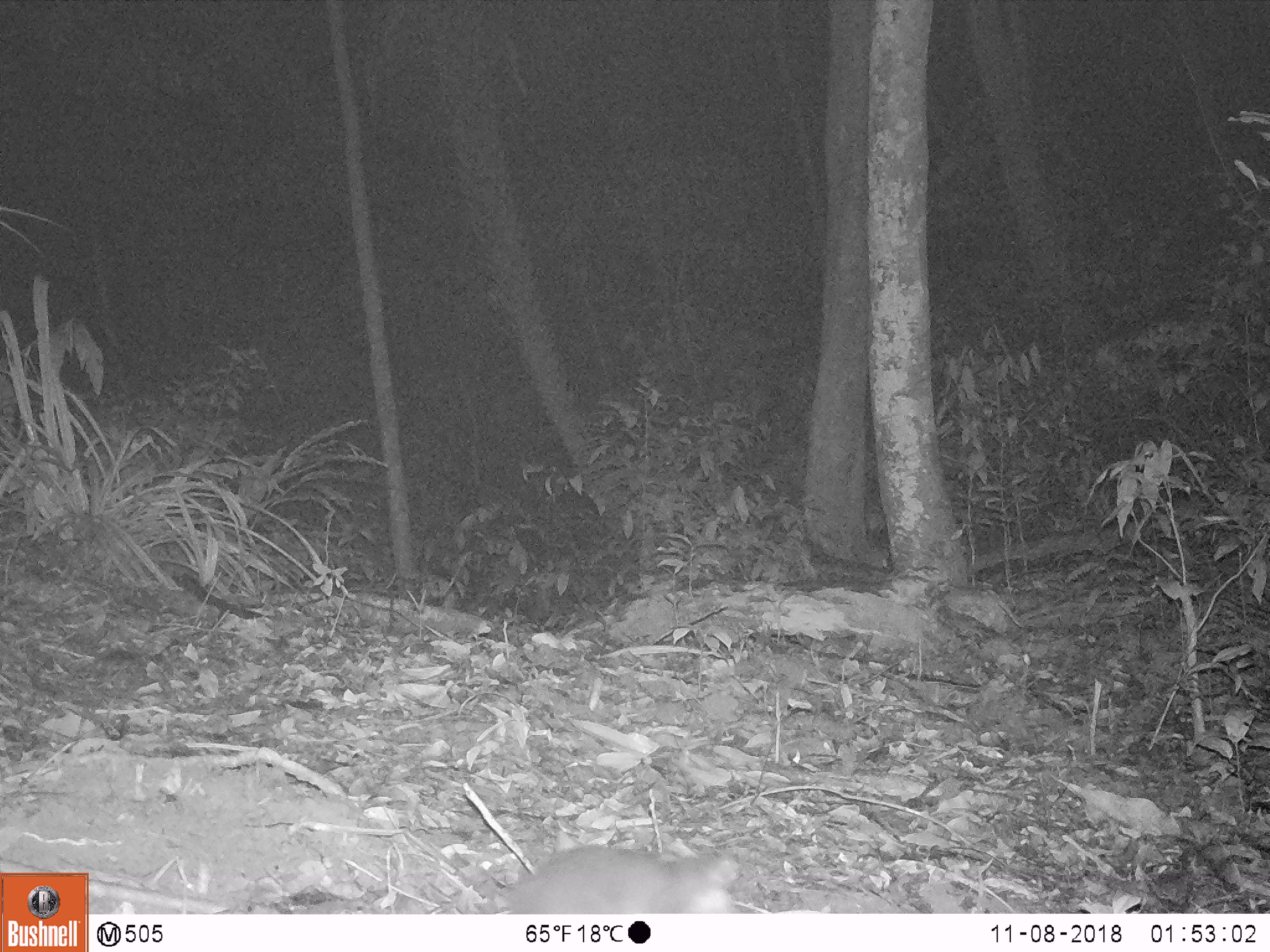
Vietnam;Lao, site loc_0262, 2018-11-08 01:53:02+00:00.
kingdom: Animalia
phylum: Chordata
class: Mammalia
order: Carnivora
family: Mustelidae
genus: Melogale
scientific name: Melogale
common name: ferret badger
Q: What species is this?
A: Ferret badger (Melogale).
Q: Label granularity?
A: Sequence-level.